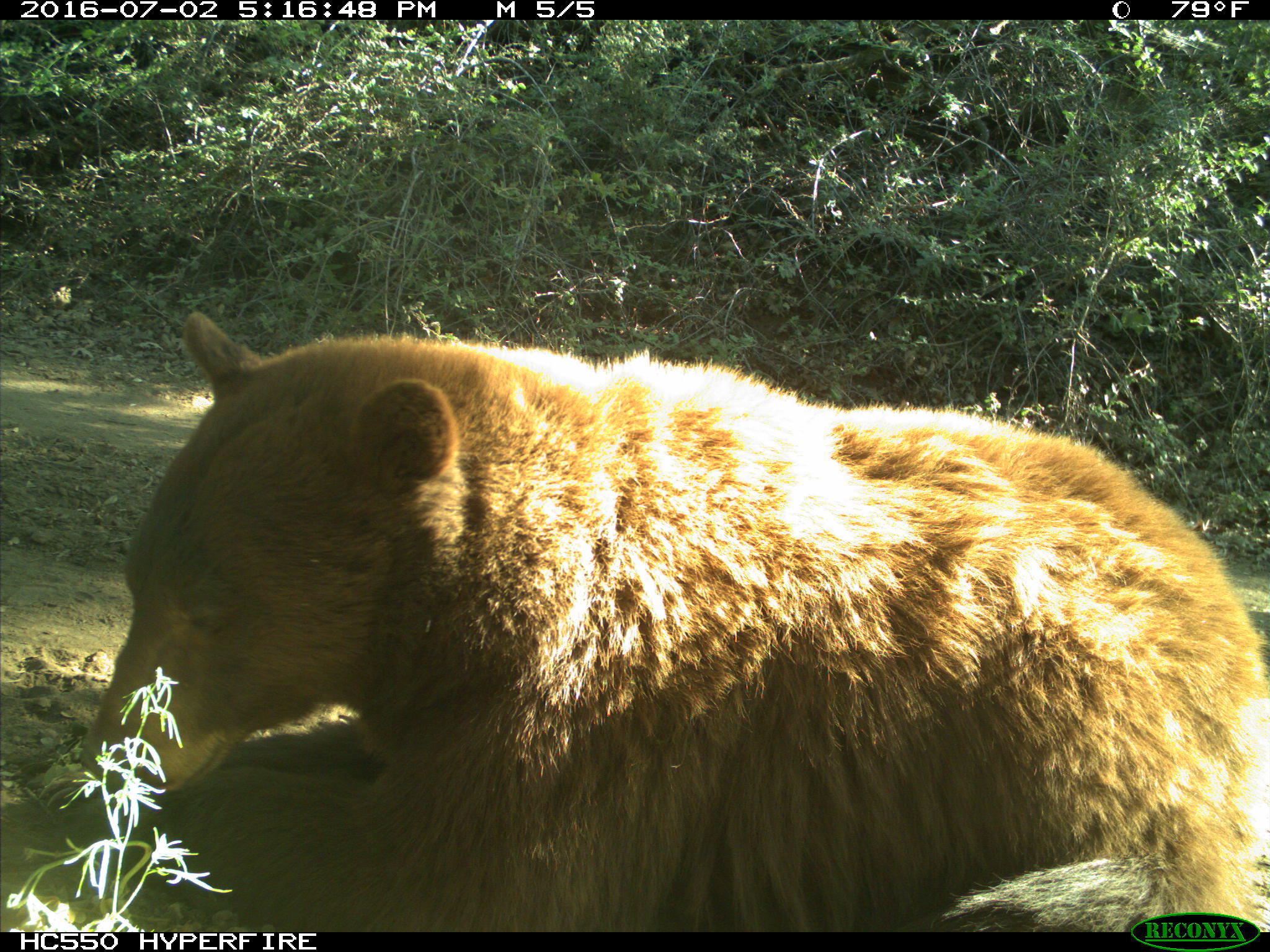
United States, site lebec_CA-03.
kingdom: Animalia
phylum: Chordata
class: Mammalia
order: Carnivora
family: Ursidae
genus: Ursus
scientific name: Ursus americanus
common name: american black bear